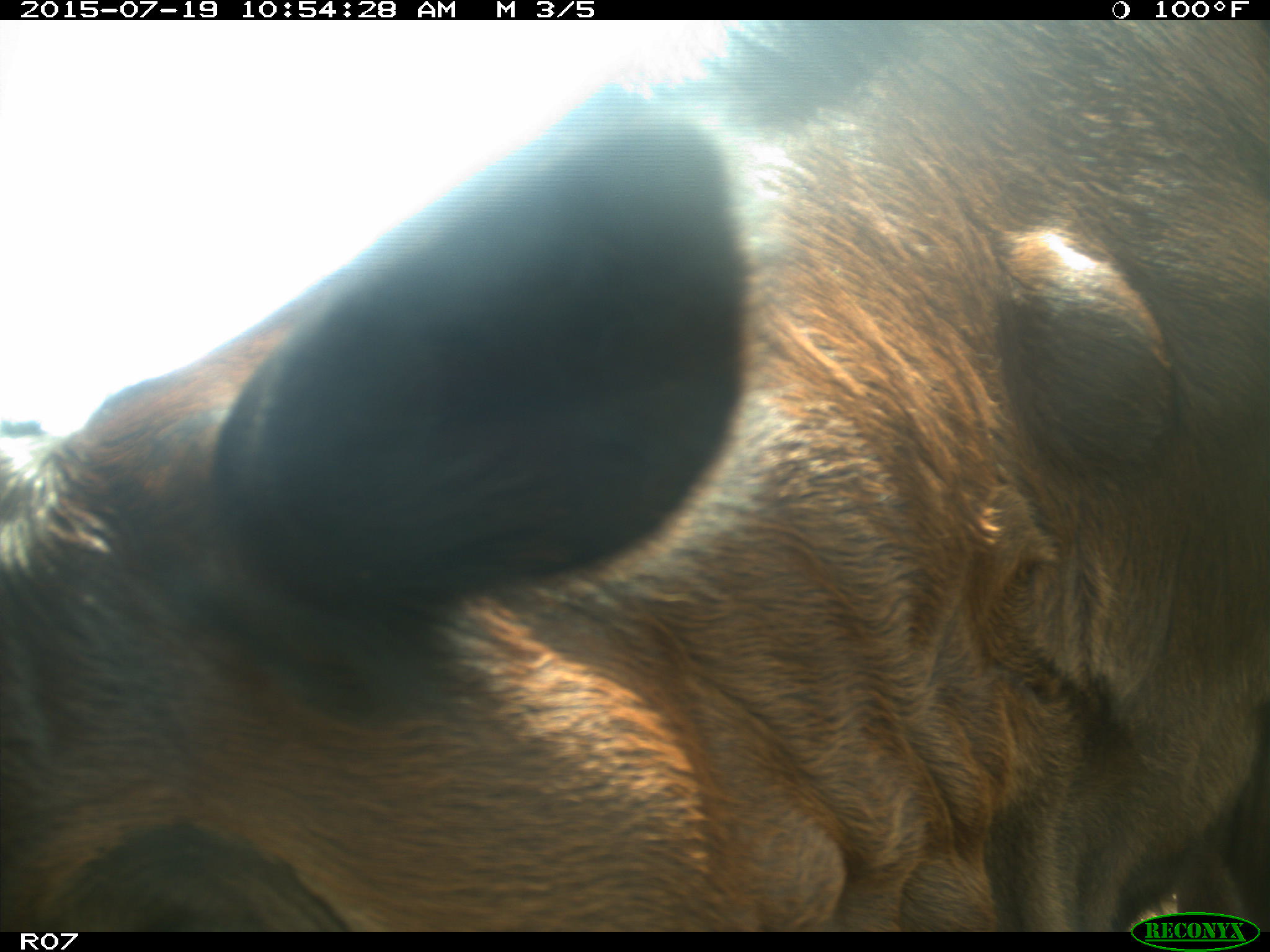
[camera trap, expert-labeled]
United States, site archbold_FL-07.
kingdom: Animalia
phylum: Chordata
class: Mammalia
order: Artiodactyla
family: Bovidae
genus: Bos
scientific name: Bos taurus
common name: domestic cow